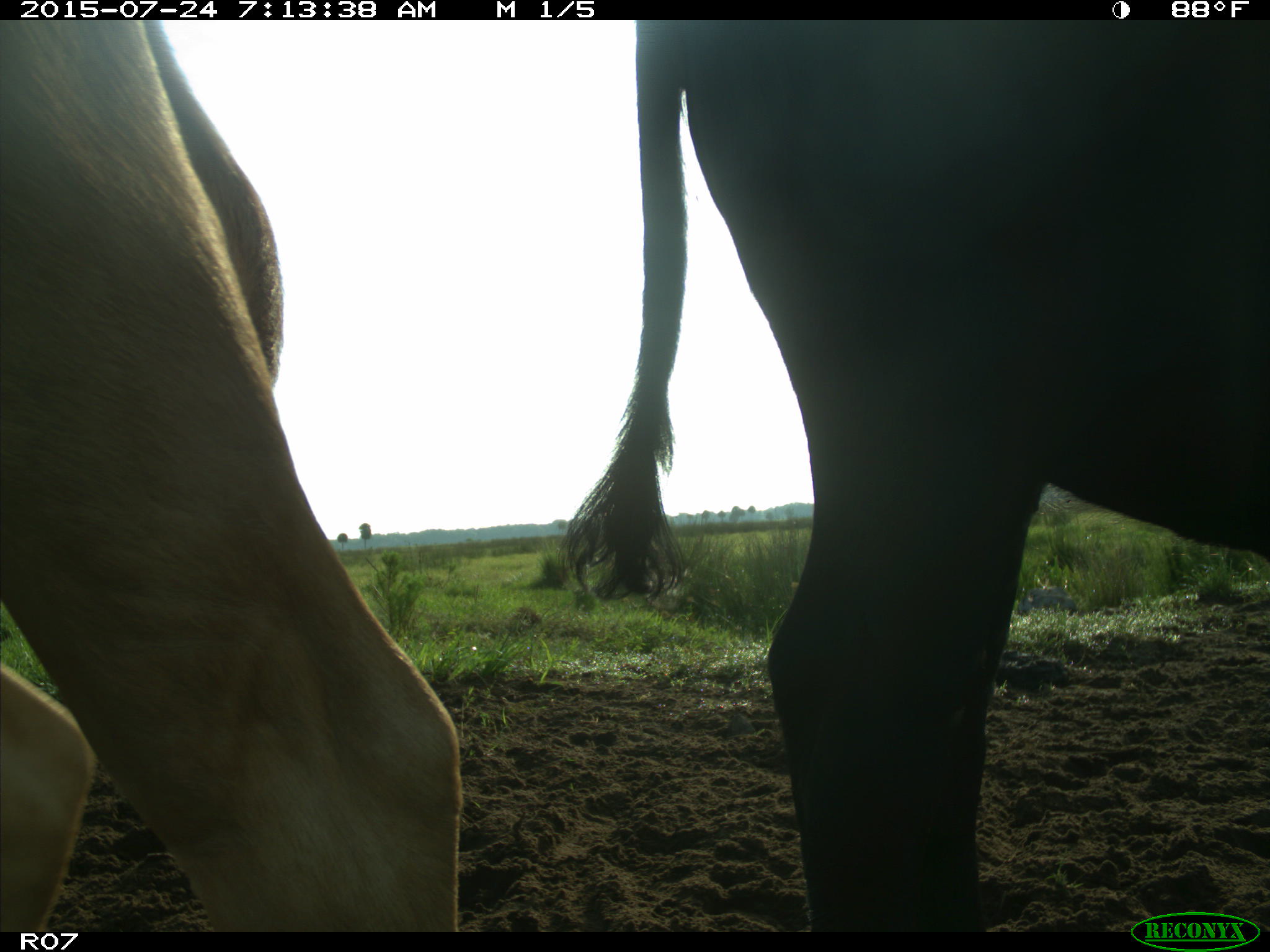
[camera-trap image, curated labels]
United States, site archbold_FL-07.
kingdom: Animalia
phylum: Chordata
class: Mammalia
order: Artiodactyla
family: Bovidae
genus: Bos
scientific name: Bos taurus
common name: domestic cow